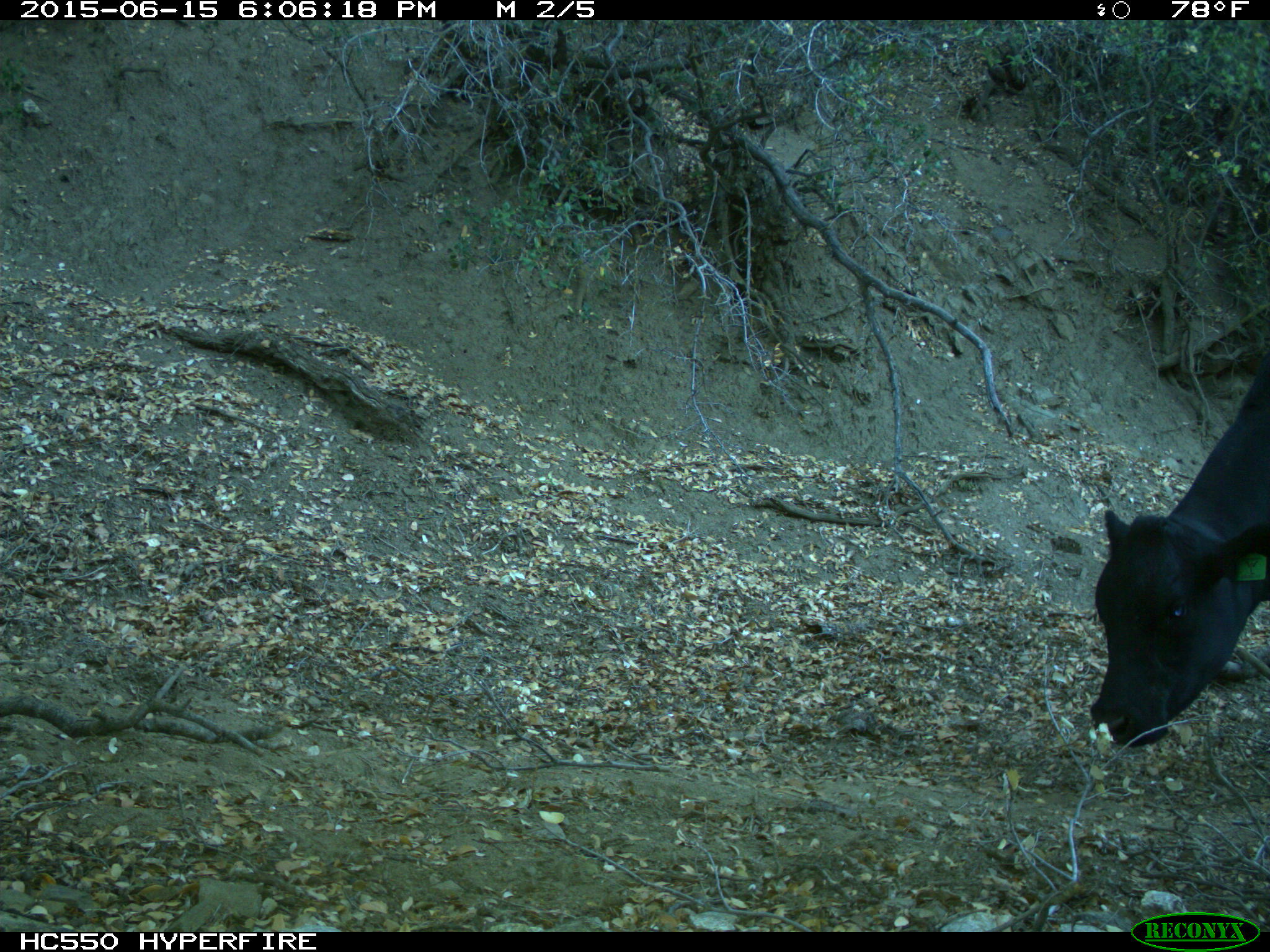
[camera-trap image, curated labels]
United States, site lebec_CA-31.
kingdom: Animalia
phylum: Chordata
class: Mammalia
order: Artiodactyla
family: Bovidae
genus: Bos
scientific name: Bos taurus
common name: domestic cow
Bos taurus (domestic cow).